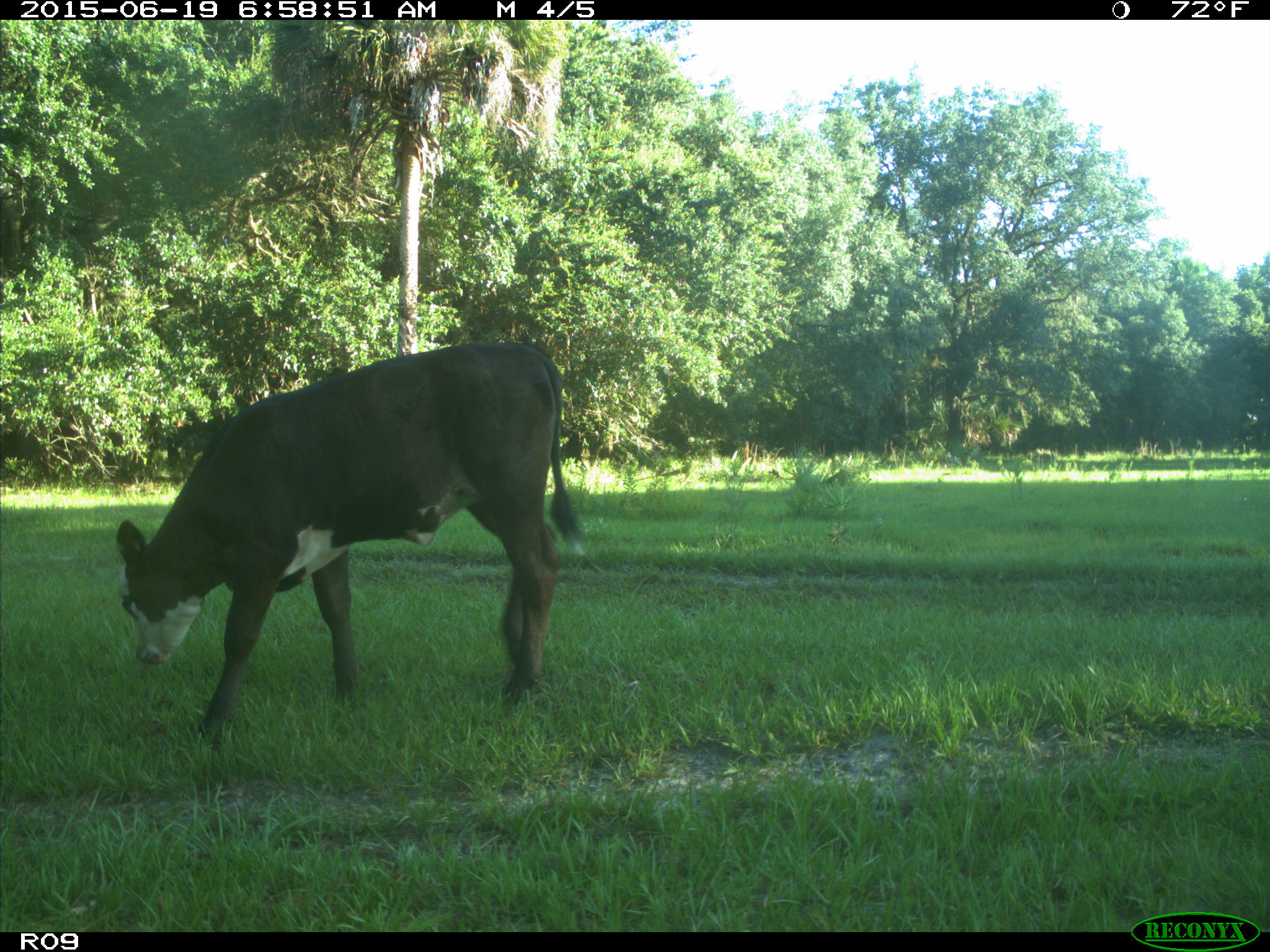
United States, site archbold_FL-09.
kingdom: Animalia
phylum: Chordata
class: Mammalia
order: Artiodactyla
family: Bovidae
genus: Bos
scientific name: Bos taurus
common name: domestic cow